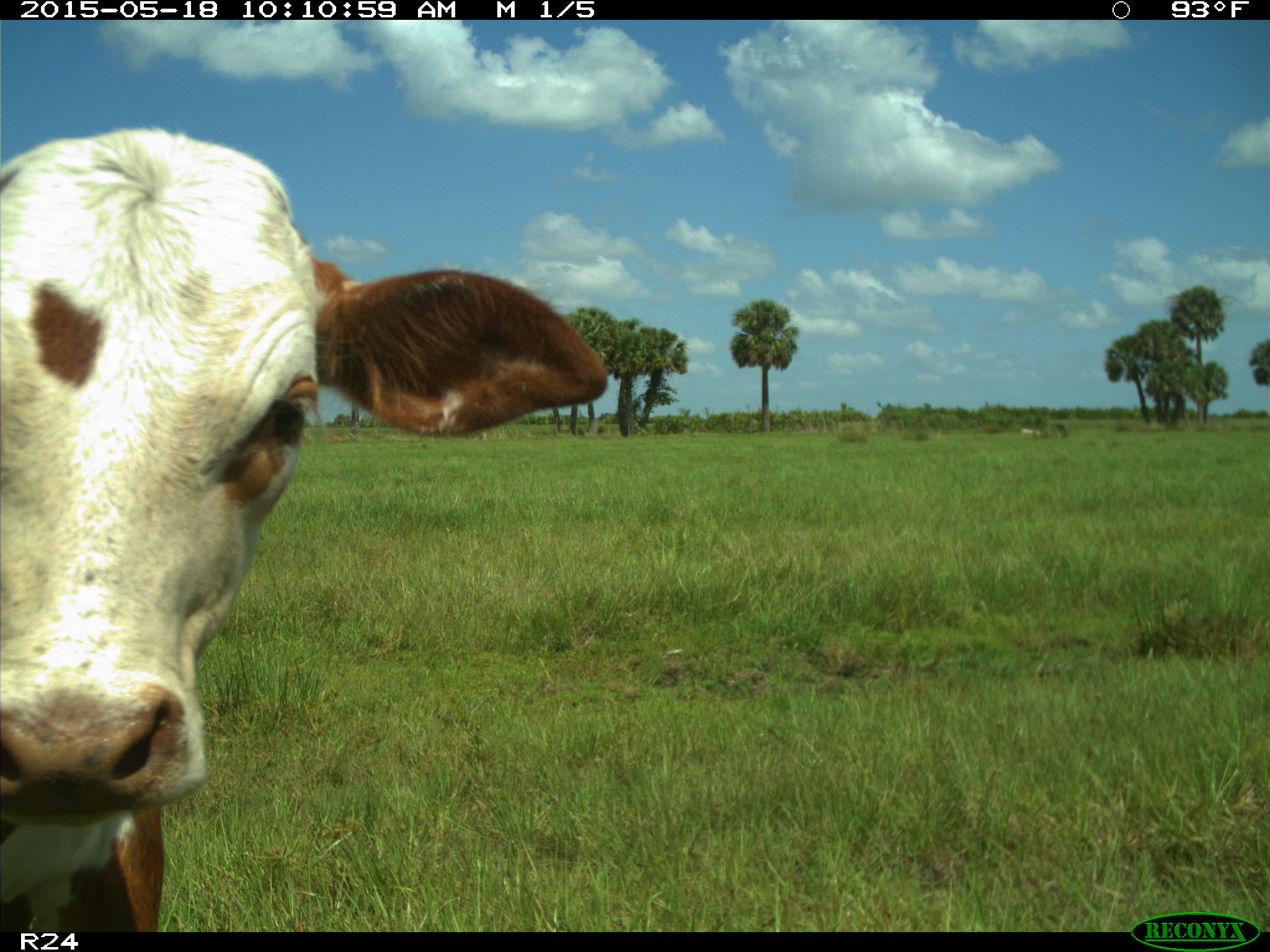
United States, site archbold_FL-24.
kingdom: Animalia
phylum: Chordata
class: Mammalia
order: Artiodactyla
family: Bovidae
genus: Bos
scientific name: Bos taurus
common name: domestic cow